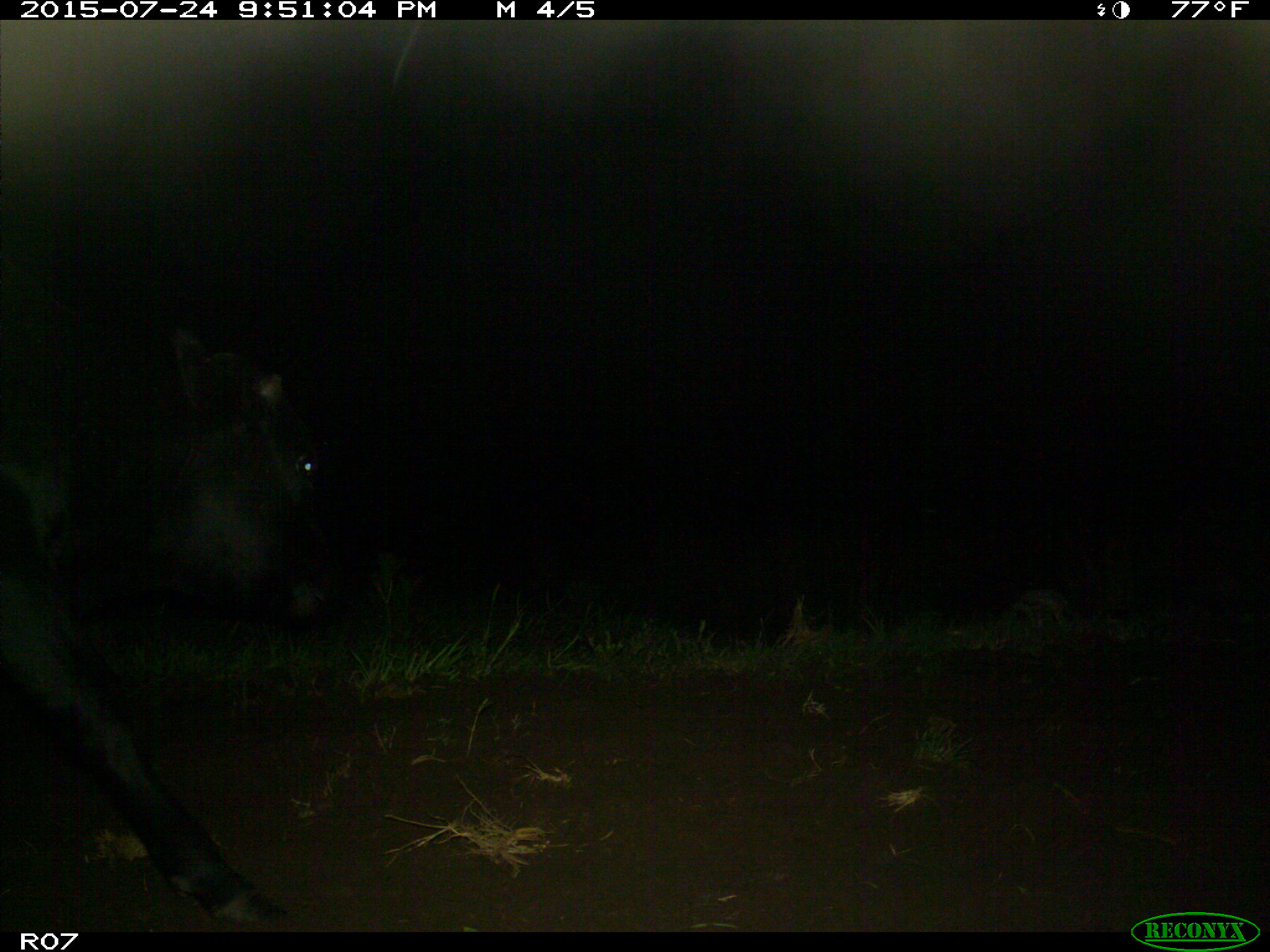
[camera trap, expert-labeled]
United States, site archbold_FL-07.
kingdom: Animalia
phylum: Chordata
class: Mammalia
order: Artiodactyla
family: Bovidae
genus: Bos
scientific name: Bos taurus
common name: domestic cow